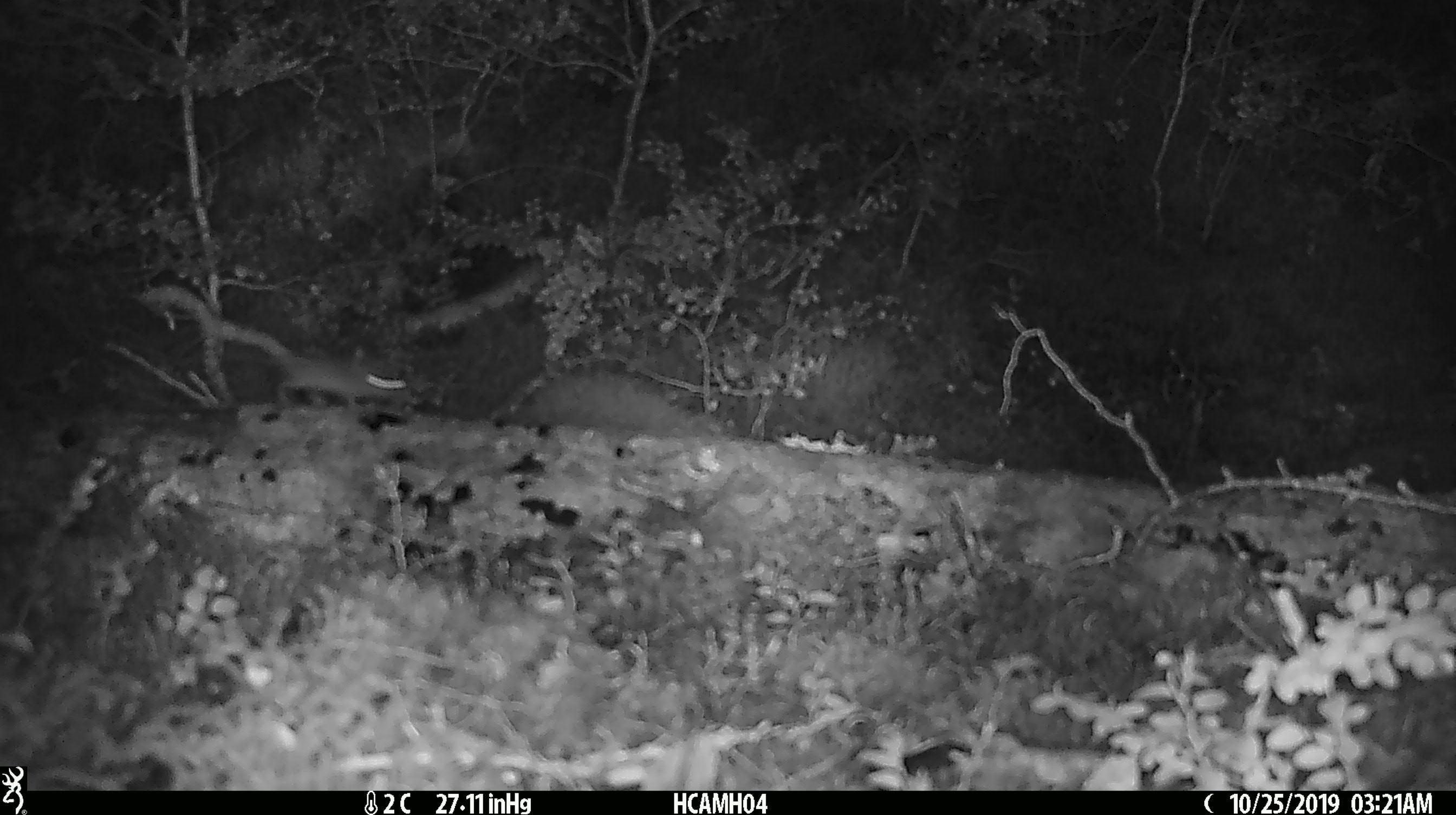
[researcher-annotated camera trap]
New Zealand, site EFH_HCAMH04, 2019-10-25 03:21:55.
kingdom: Animalia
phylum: Chordata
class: Mammalia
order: Rodentia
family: Muridae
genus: Mus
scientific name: Mus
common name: mouse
Mouse (Mus).